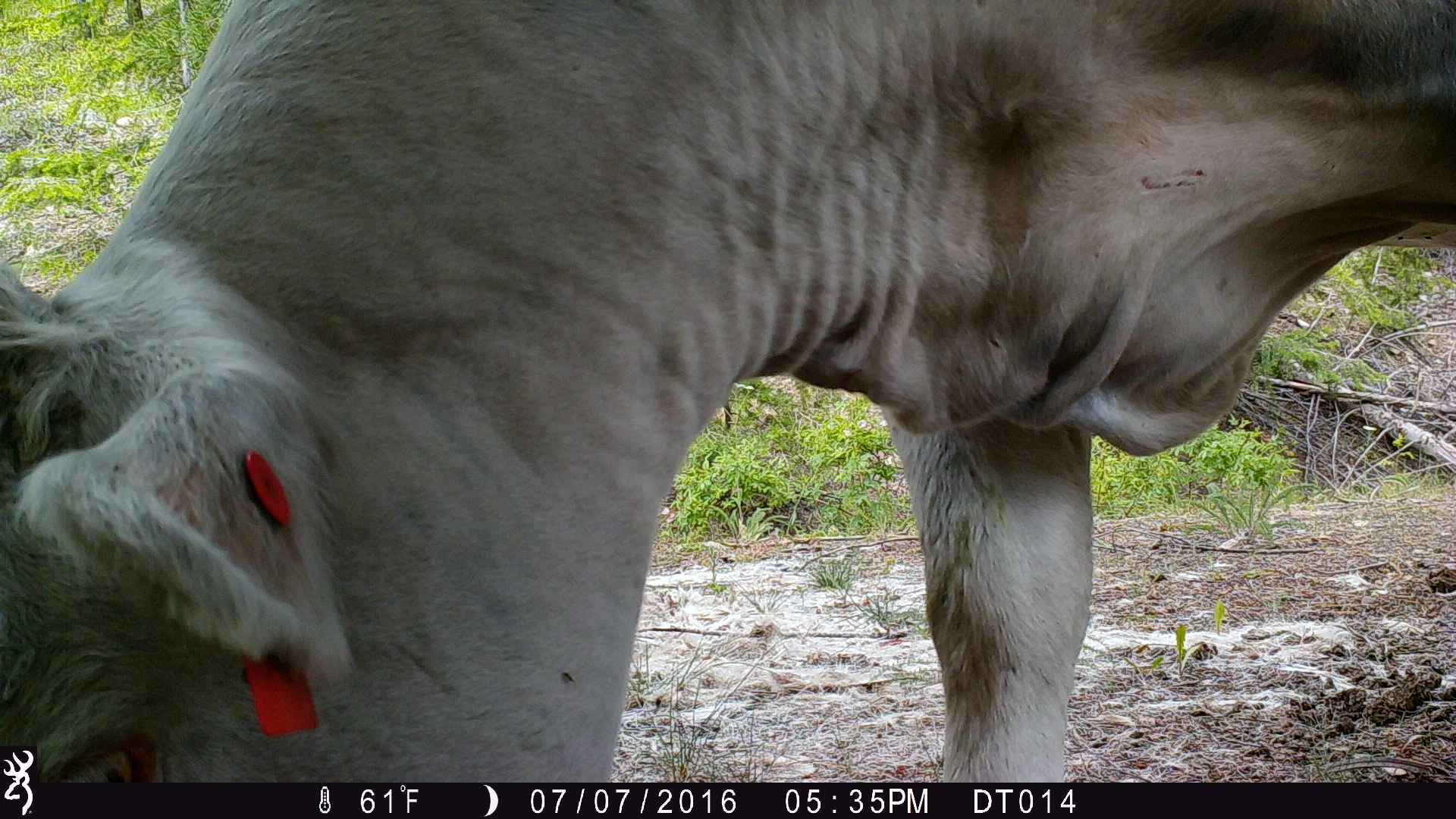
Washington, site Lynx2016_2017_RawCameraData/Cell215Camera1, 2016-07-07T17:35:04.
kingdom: Animalia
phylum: Chordata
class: Mammalia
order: Artiodactyla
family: Bovidae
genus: Bos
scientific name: Bos taurus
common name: domestic cattle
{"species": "domestic cattle (Bos taurus)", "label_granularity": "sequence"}